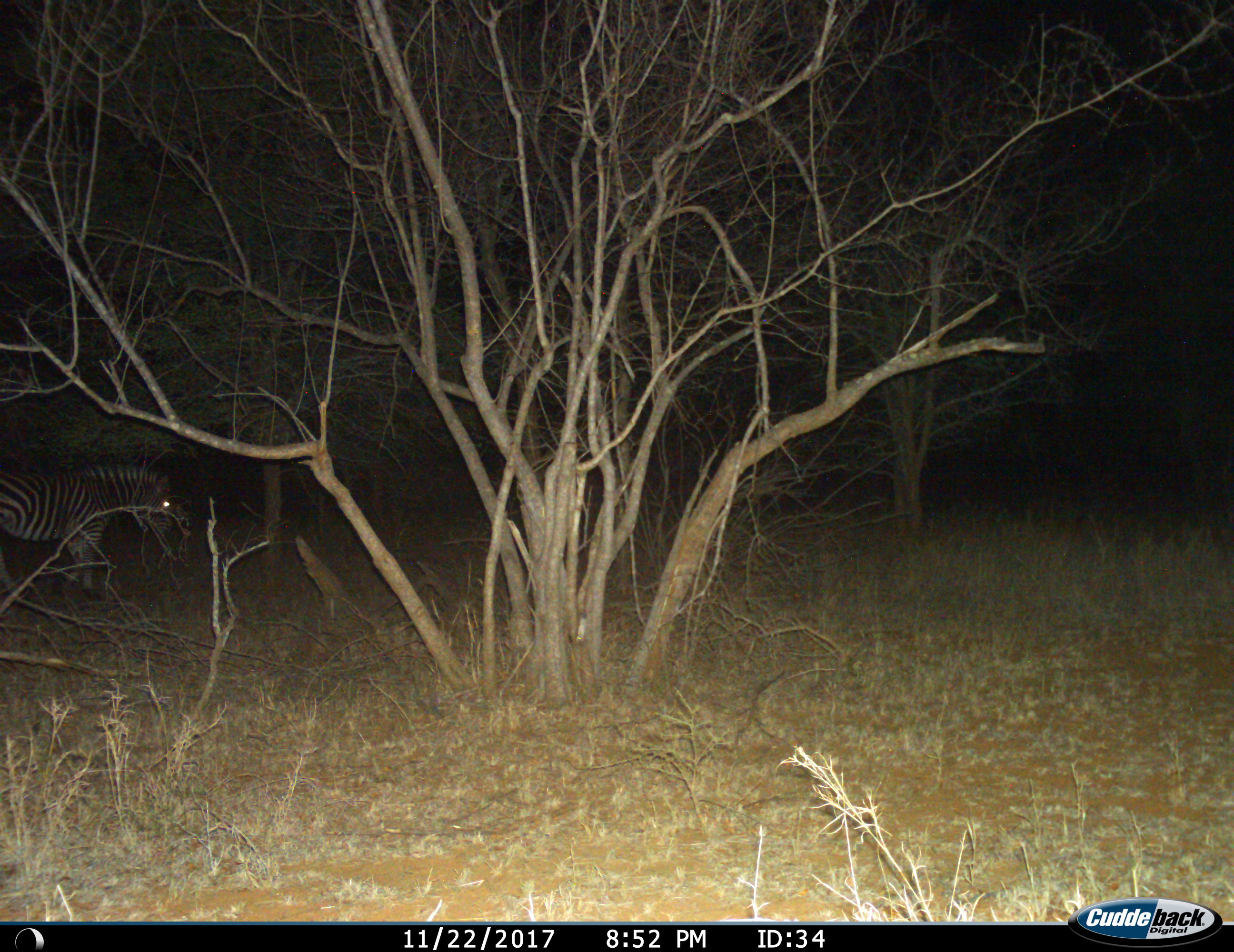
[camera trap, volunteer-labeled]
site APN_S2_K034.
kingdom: Animalia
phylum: Chordata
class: Mammalia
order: Perissodactyla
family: Equidae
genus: Equus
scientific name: Equus quagga burchellii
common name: burchell's zebra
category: zebraburchells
Zebraburchells (burchell's zebra) (Equus quagga burchellii), count 1. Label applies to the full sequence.